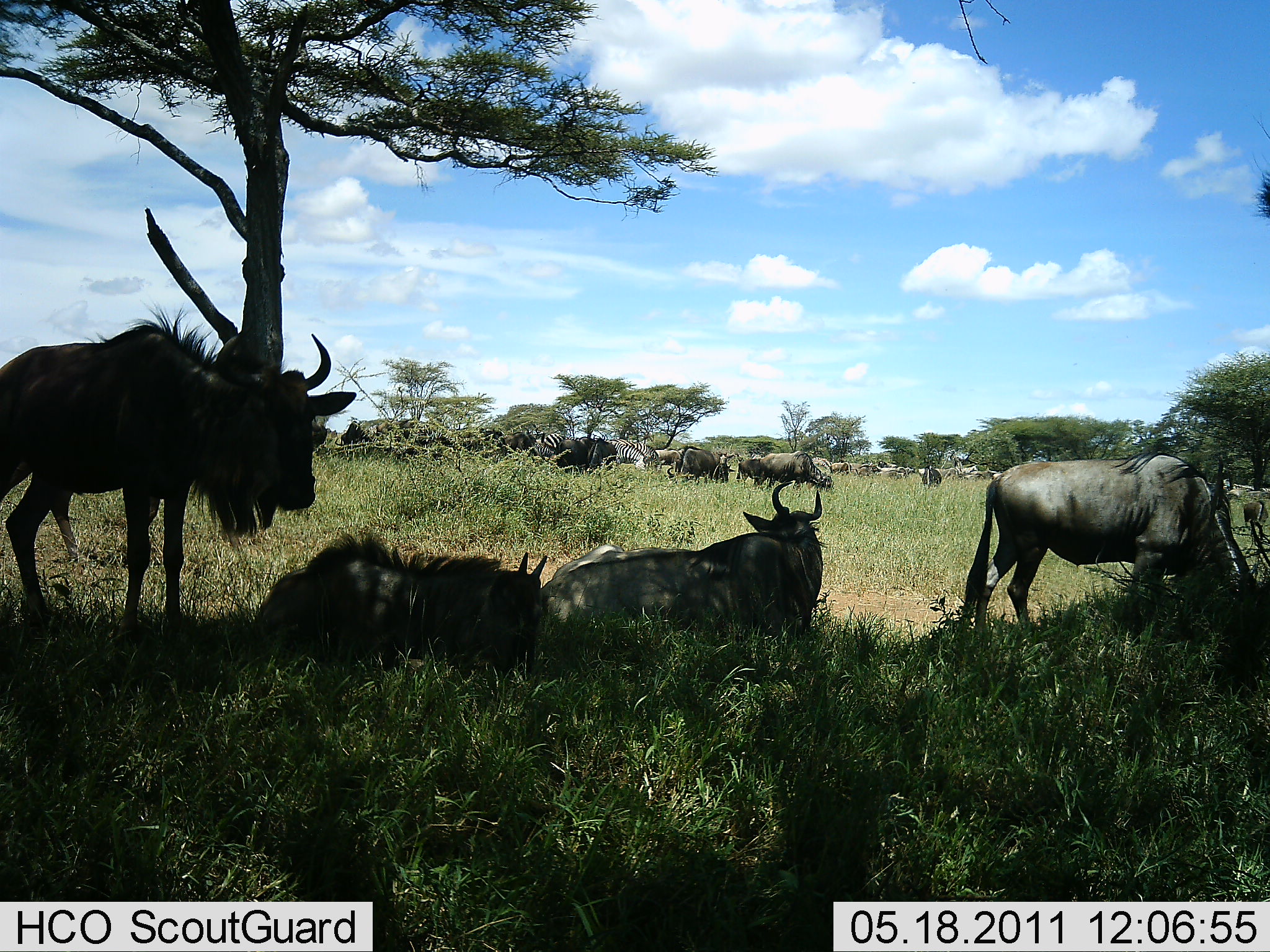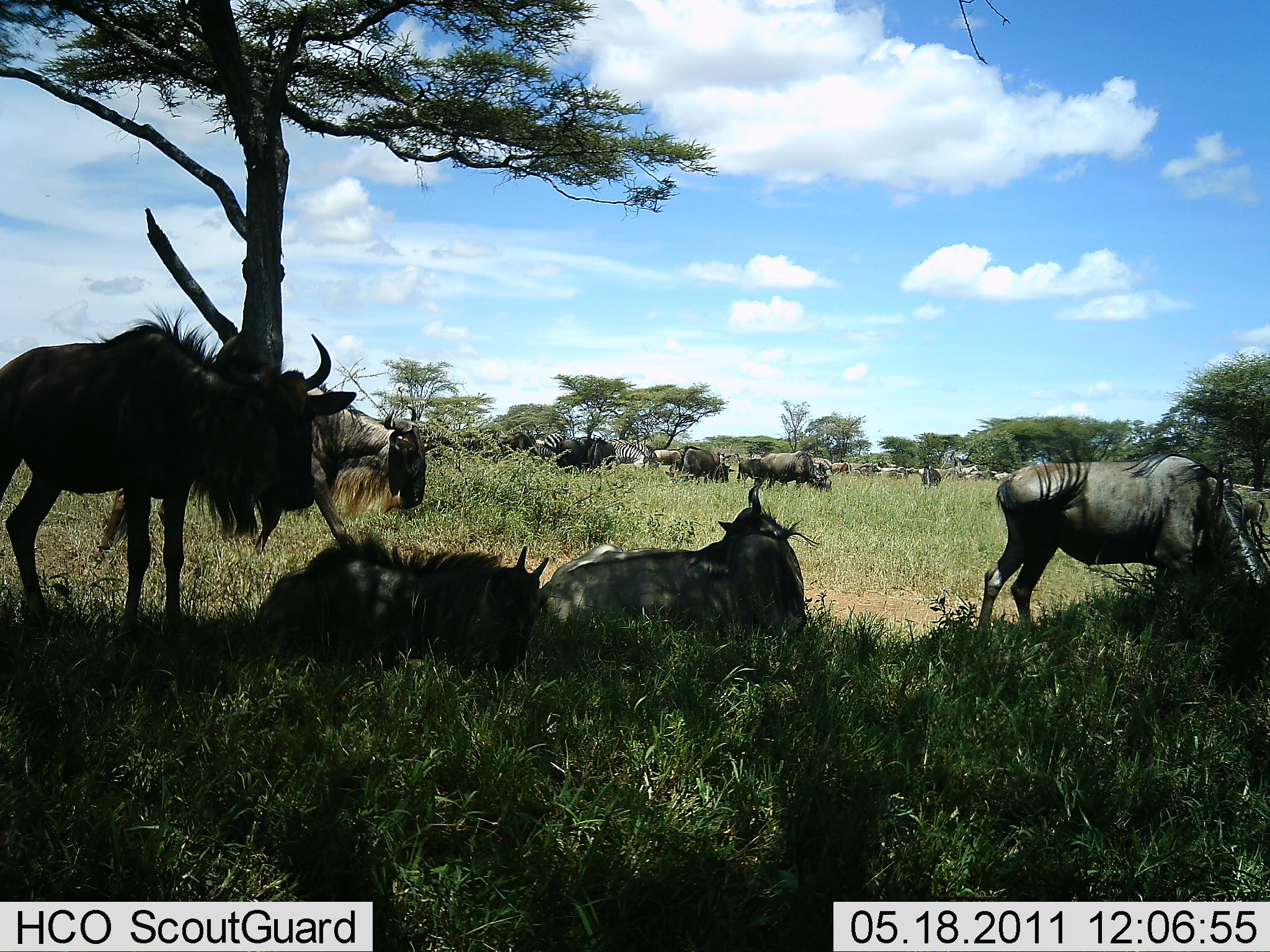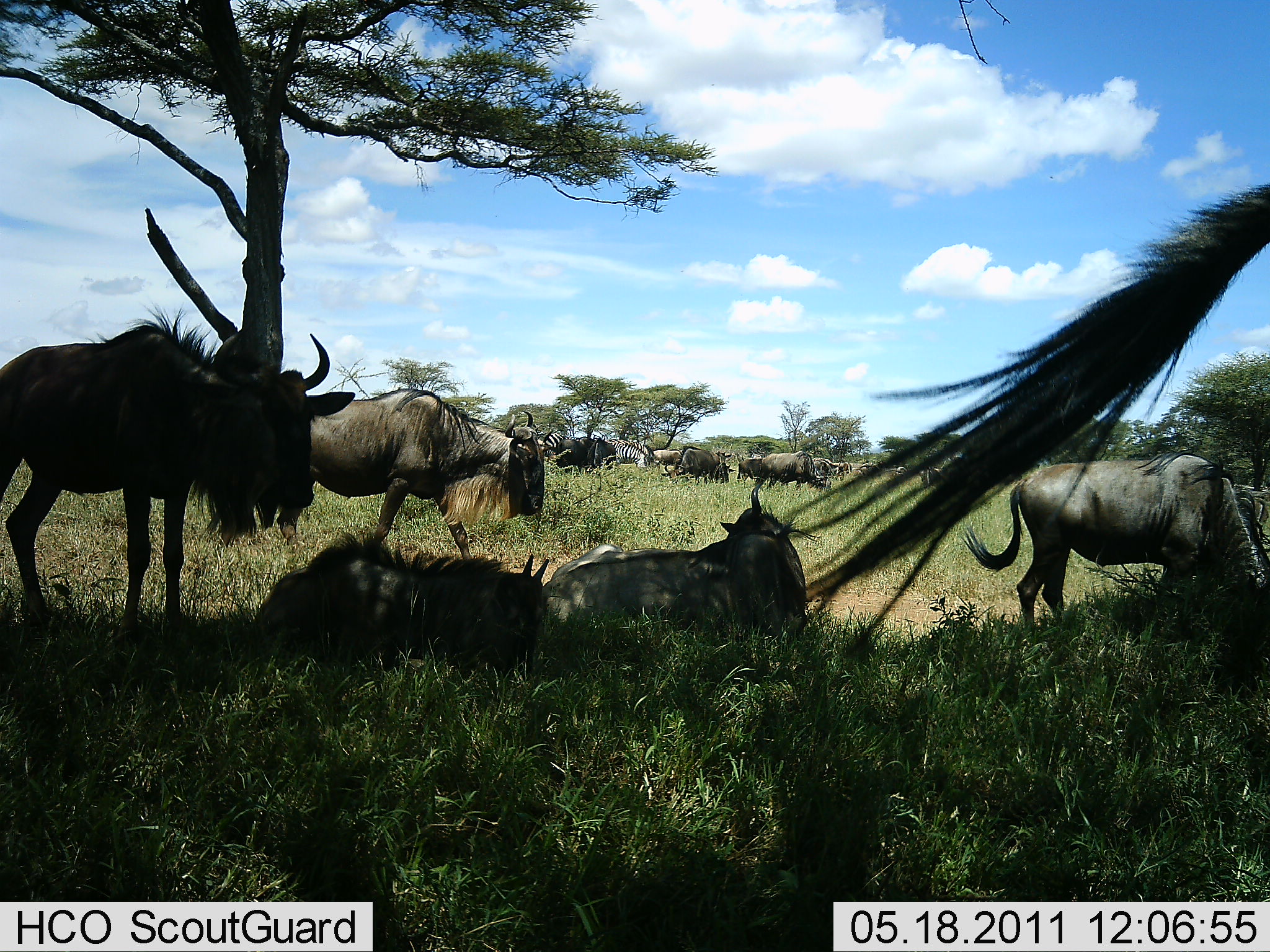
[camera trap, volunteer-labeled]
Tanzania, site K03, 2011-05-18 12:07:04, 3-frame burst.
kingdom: Animalia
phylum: Chordata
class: Mammalia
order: Artiodactyla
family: Bovidae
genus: Connochaetes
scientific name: Connochaetes taurinus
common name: blue wildebeest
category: wildebeest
Wildebeest (blue wildebeest) (Connochaetes taurinus), count 11-50. Behavior (volunteer vote fractions): standing 45%, resting 82%, moving 55%, interacting 9%. Young present (vote fraction): 9%. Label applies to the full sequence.